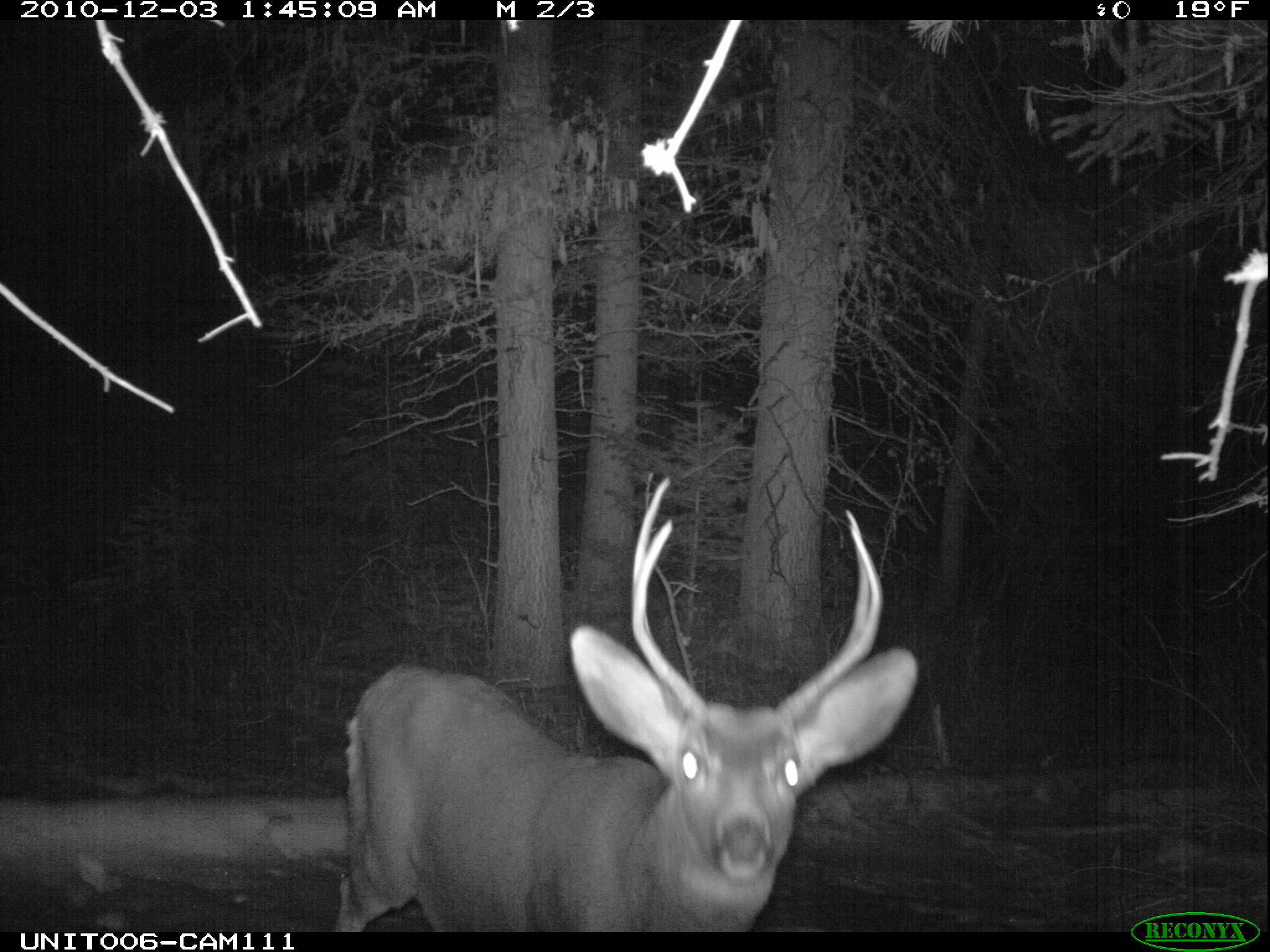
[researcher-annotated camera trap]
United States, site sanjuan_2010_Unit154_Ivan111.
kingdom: Animalia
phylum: Chordata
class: Mammalia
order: Artiodactyla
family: Cervidae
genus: Odocoileus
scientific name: Odocoileus hemionus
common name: mule deer